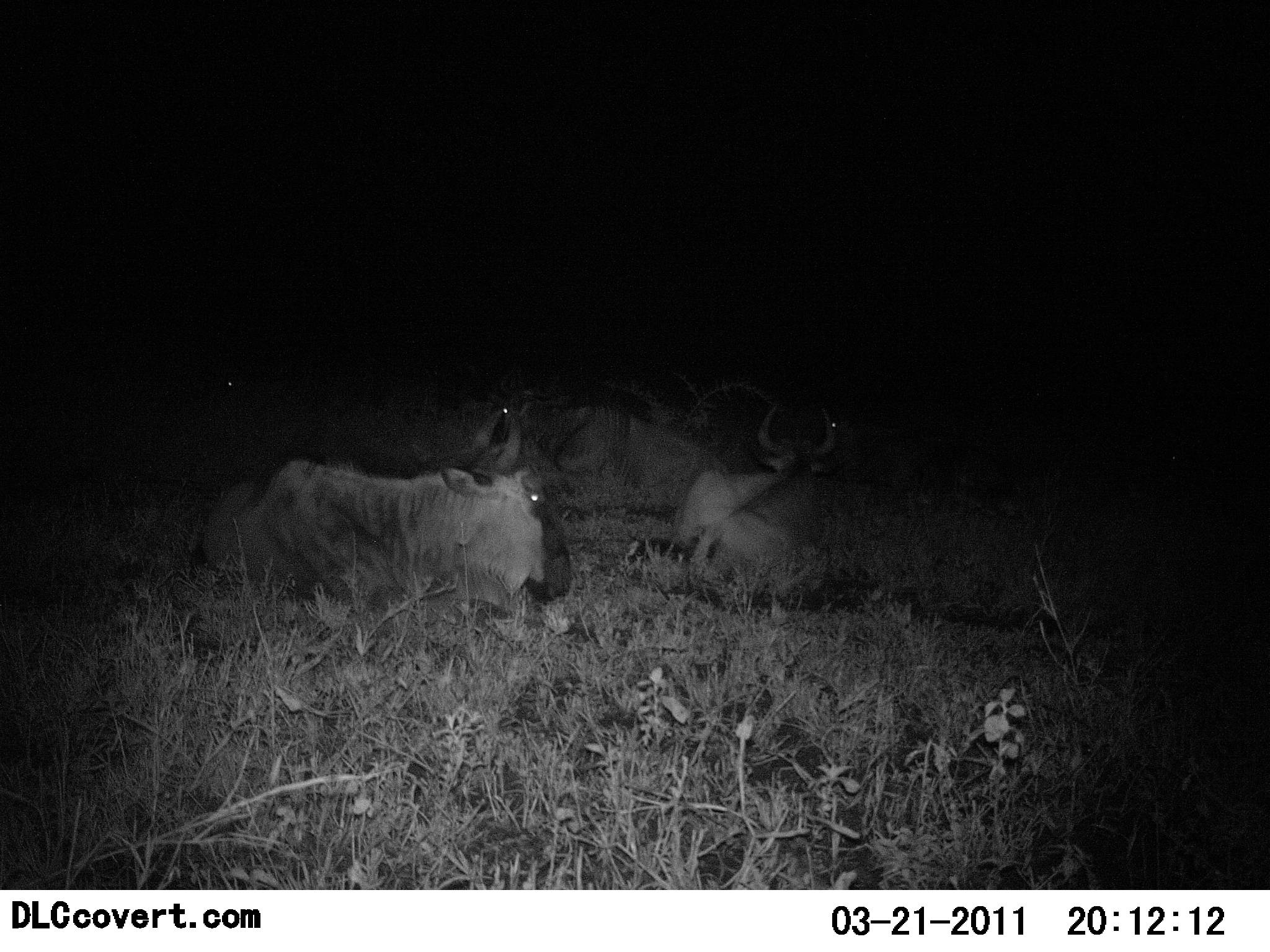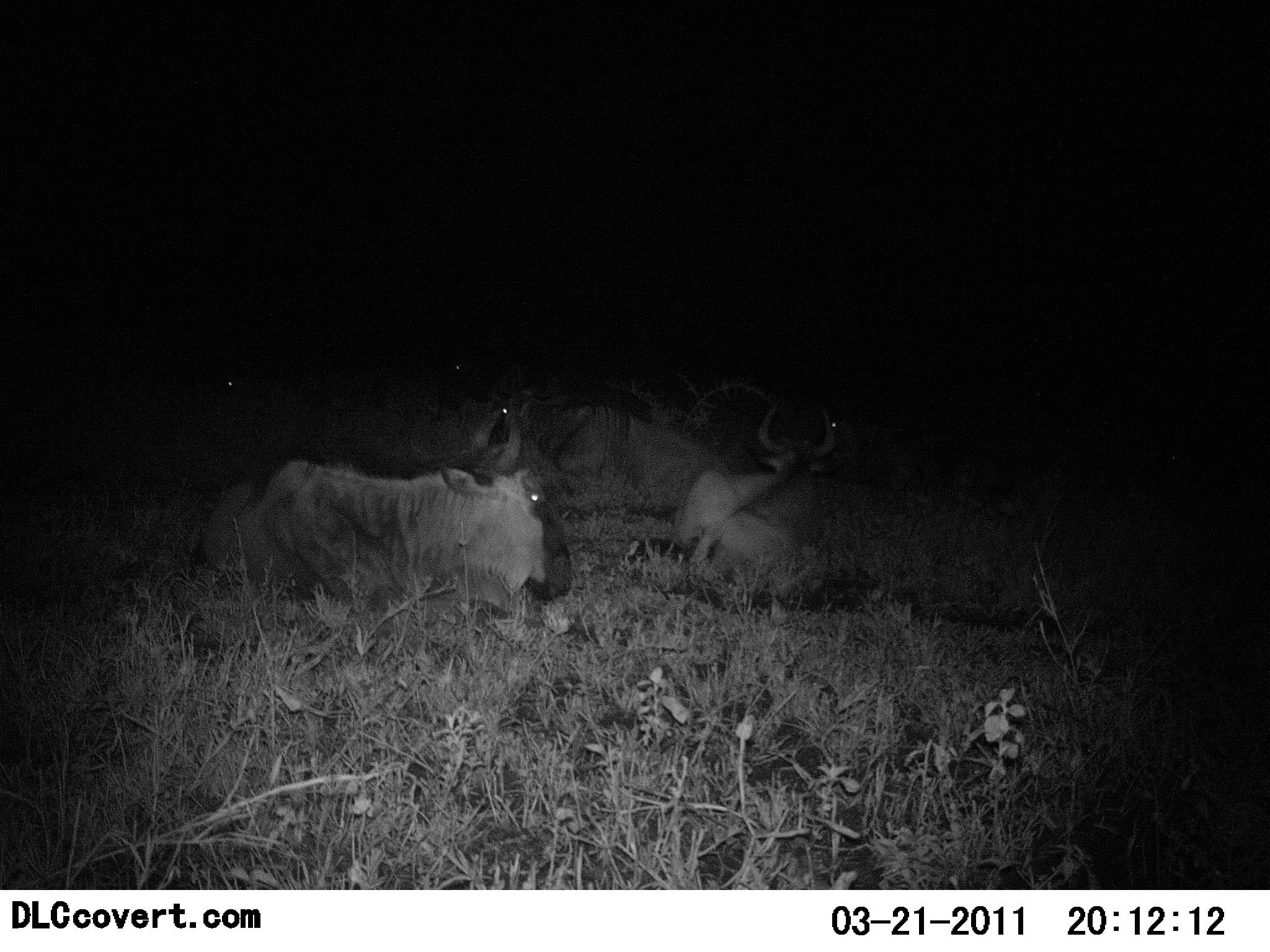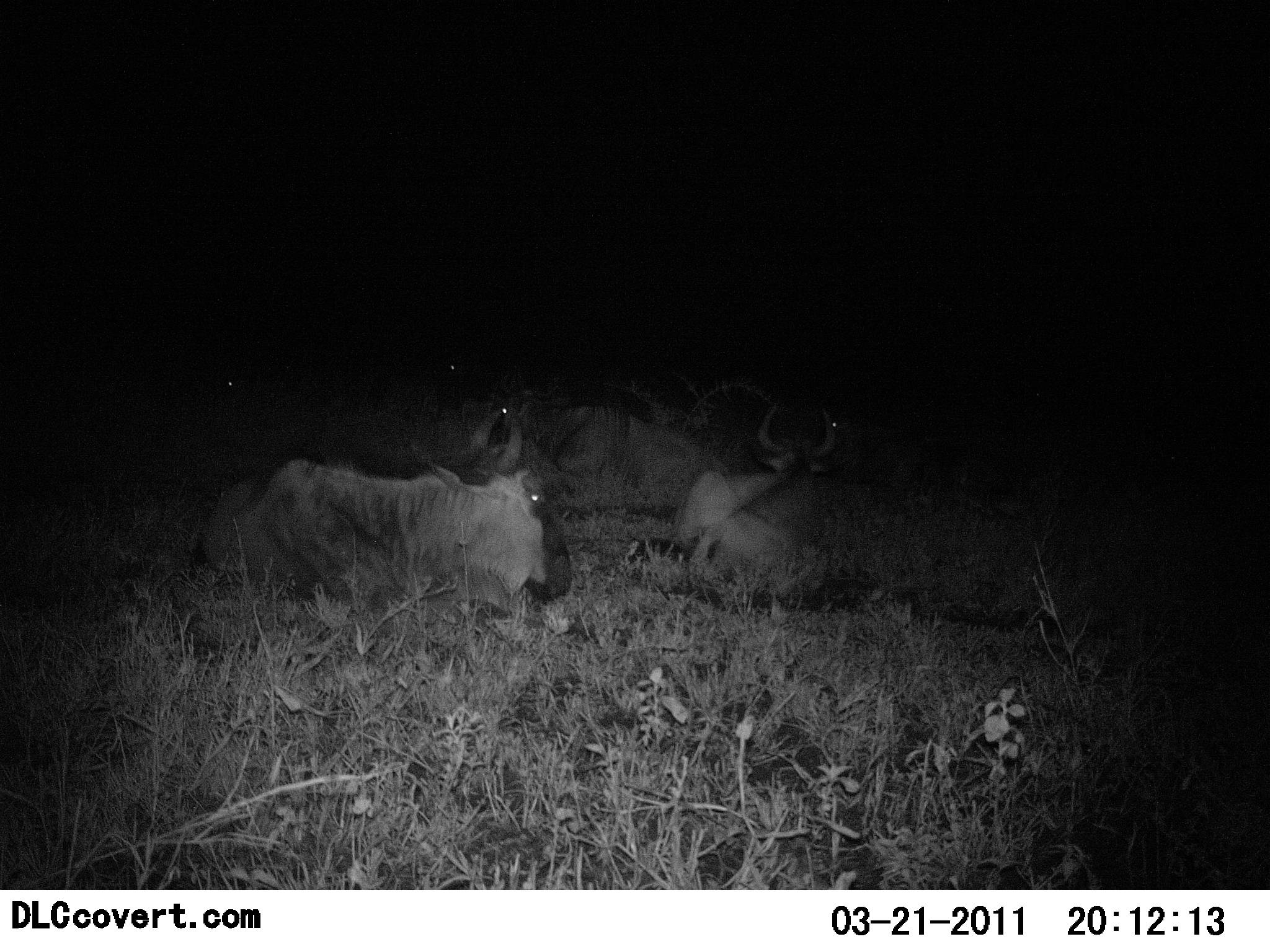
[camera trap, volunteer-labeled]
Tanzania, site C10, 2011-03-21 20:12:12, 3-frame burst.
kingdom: Animalia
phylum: Chordata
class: Mammalia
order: Artiodactyla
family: Bovidae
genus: Connochaetes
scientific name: Connochaetes taurinus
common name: blue wildebeest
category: wildebeest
Wildebeest (blue wildebeest) (Connochaetes taurinus), count 4. Behavior (volunteer vote fractions): standing 0%, resting 100%, moving 0%, interacting 0%. Young present (vote fraction): 0%. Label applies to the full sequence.